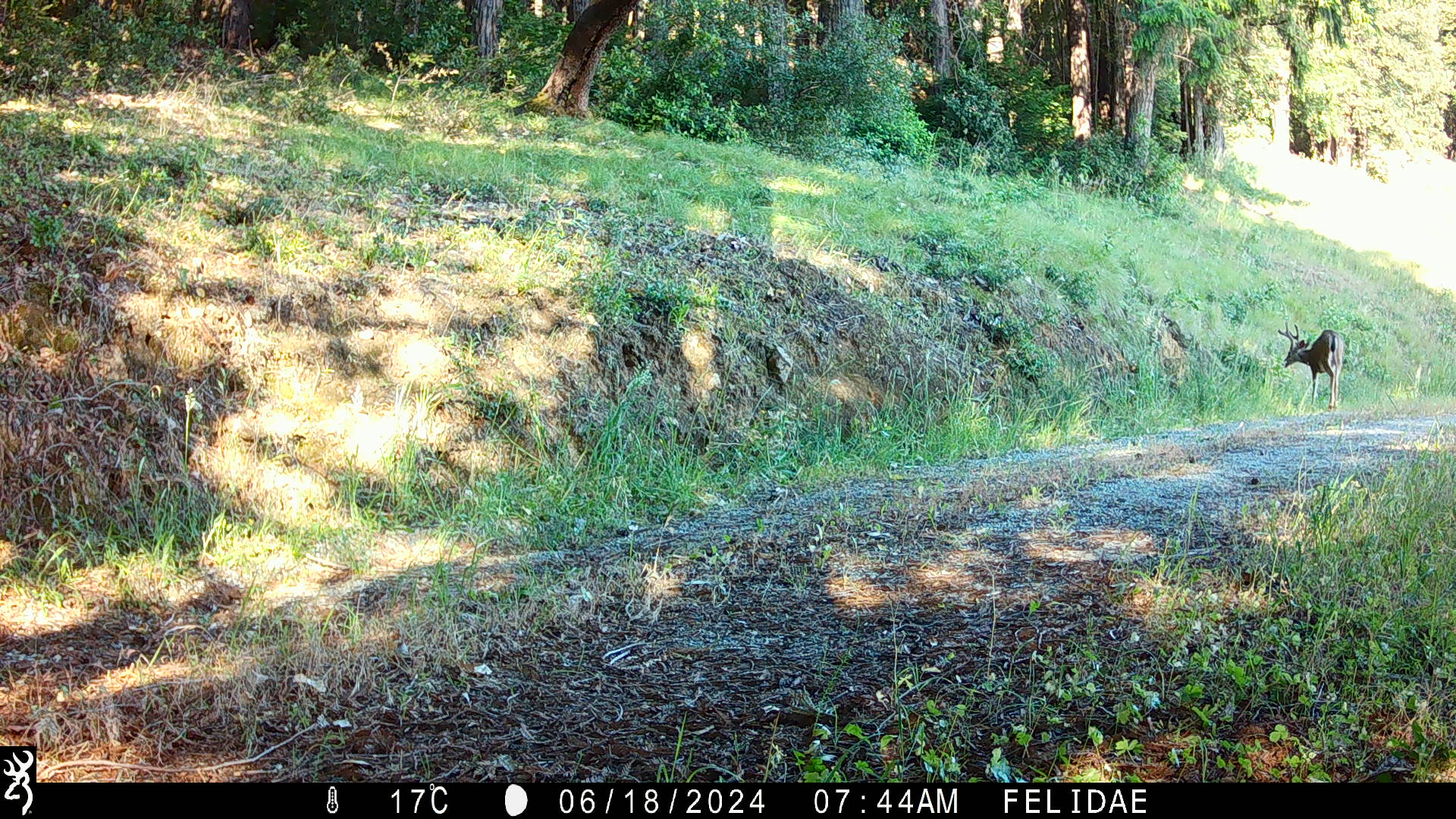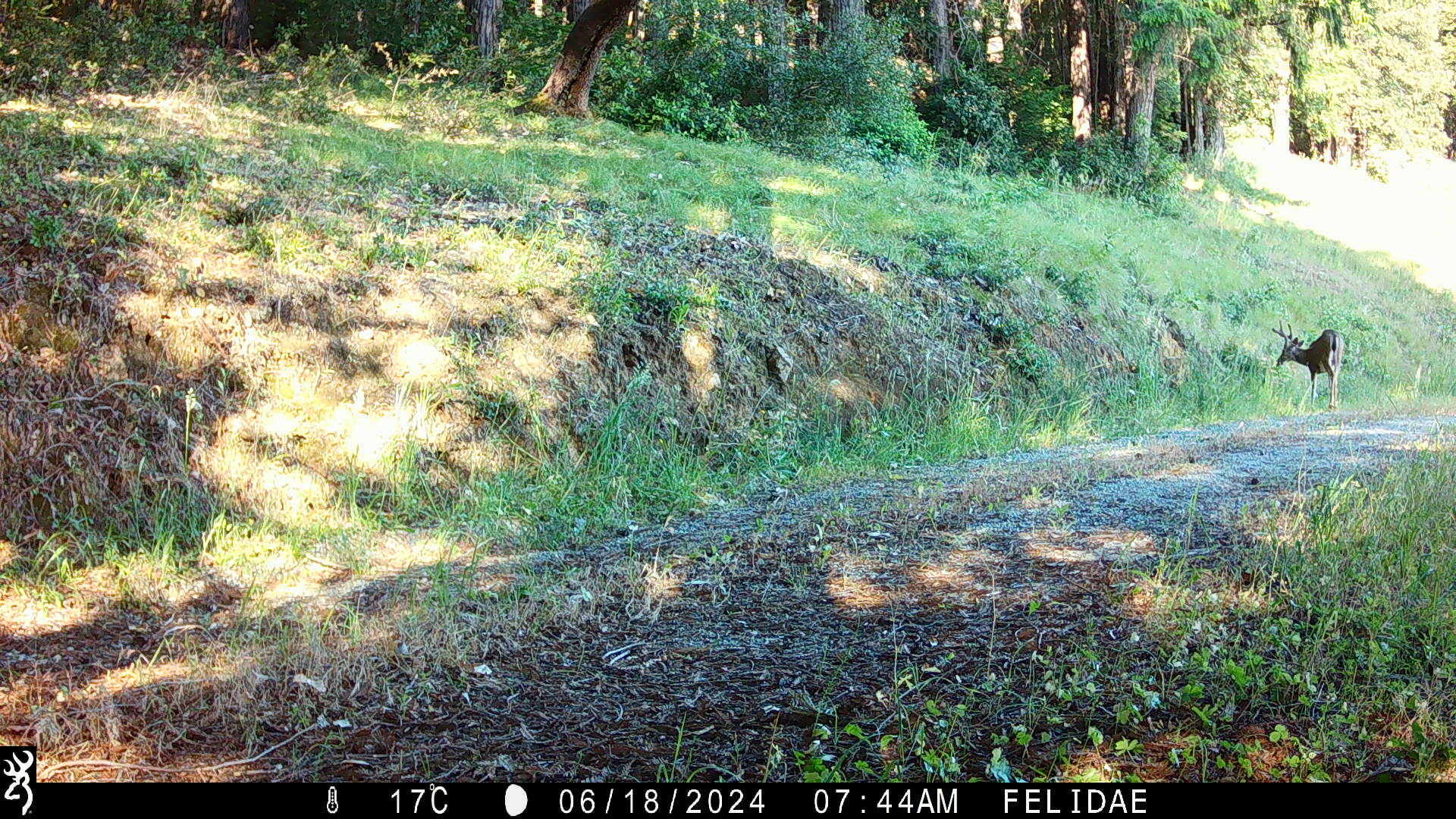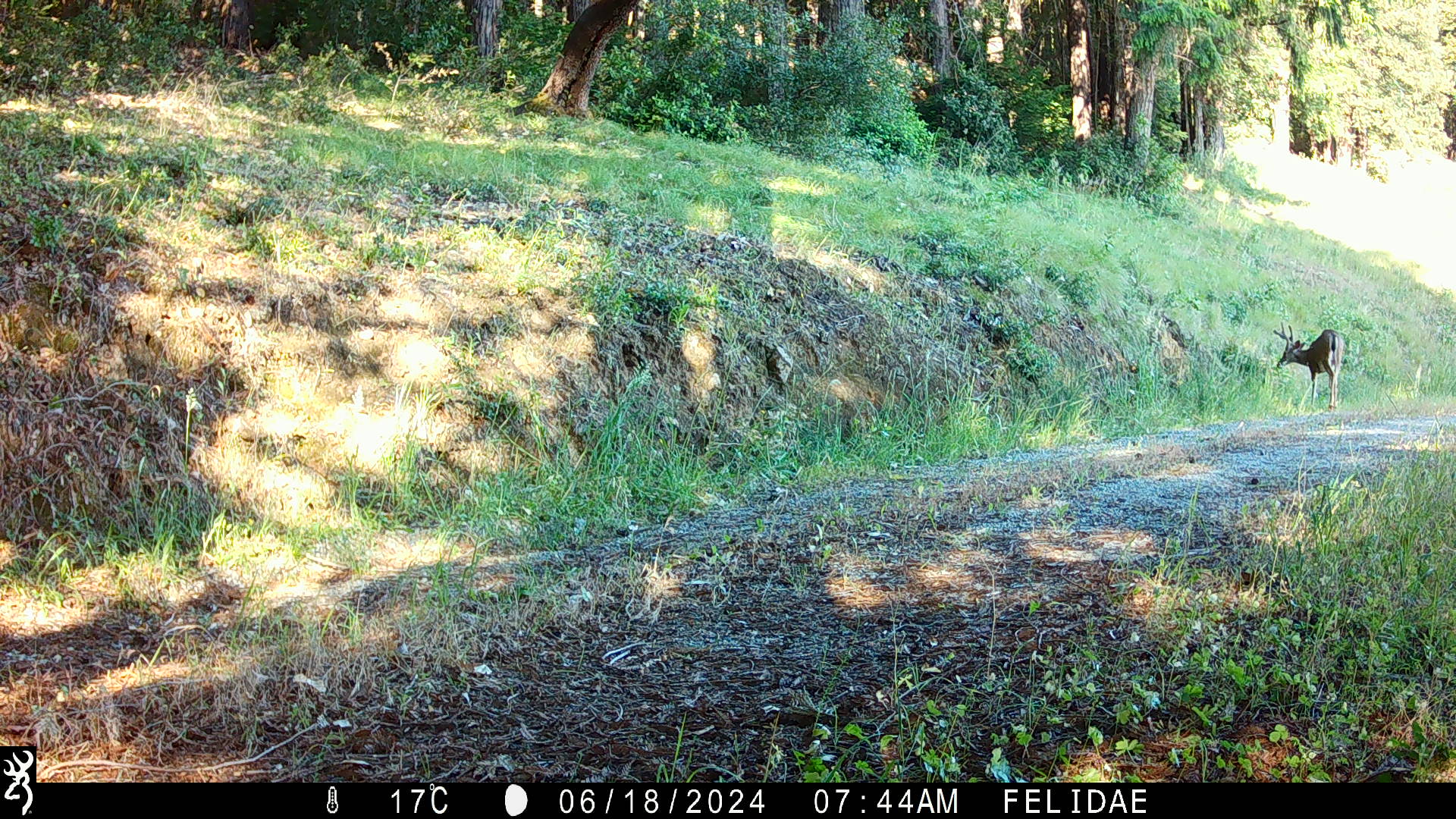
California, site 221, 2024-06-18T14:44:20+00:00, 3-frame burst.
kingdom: Animalia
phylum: Chordata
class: Mammalia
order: Artiodactyla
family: Cervidae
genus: Odocoileus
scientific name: Odocoileus hemionus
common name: mule deer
Mule deer (Odocoileus hemionus).